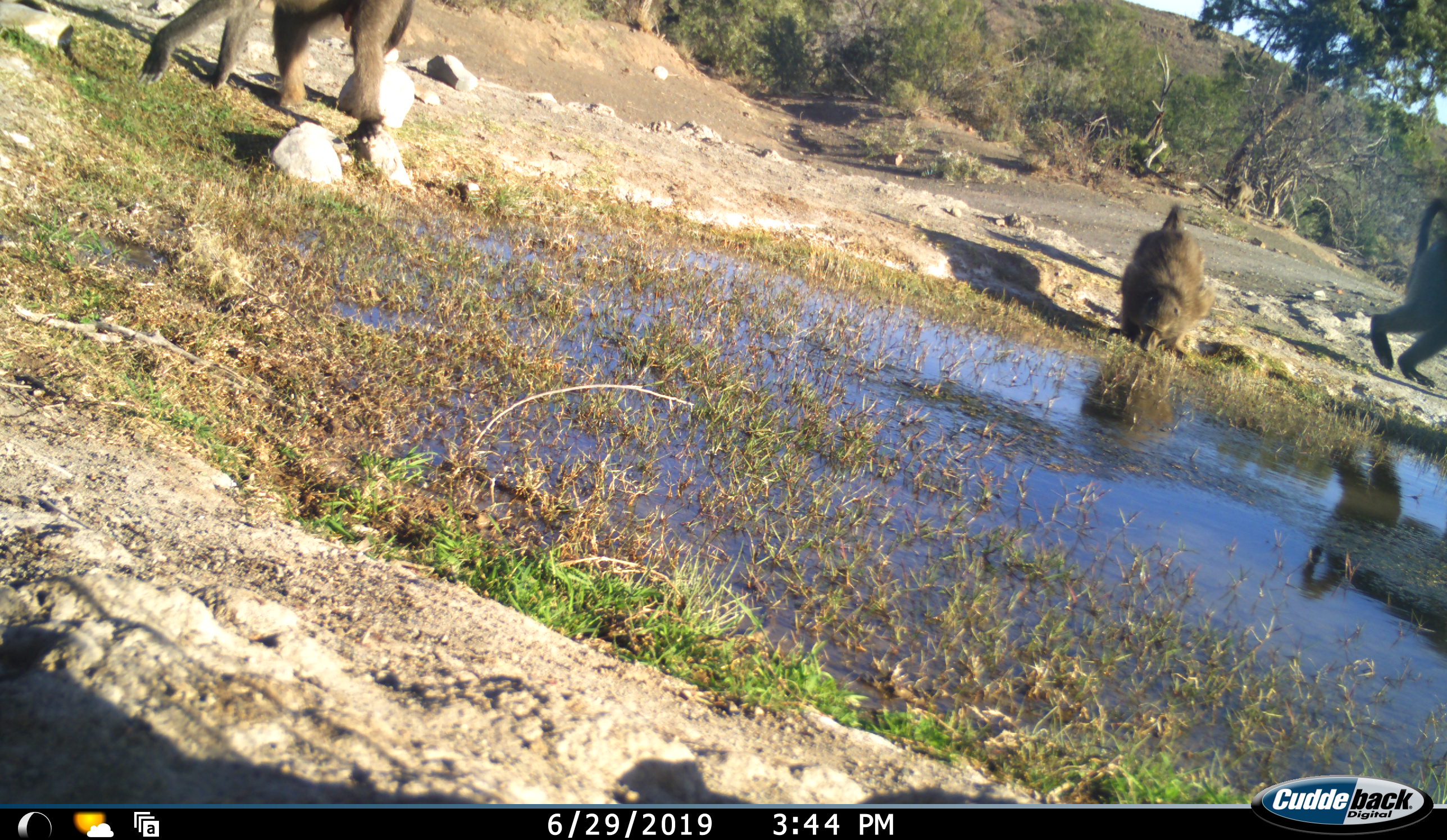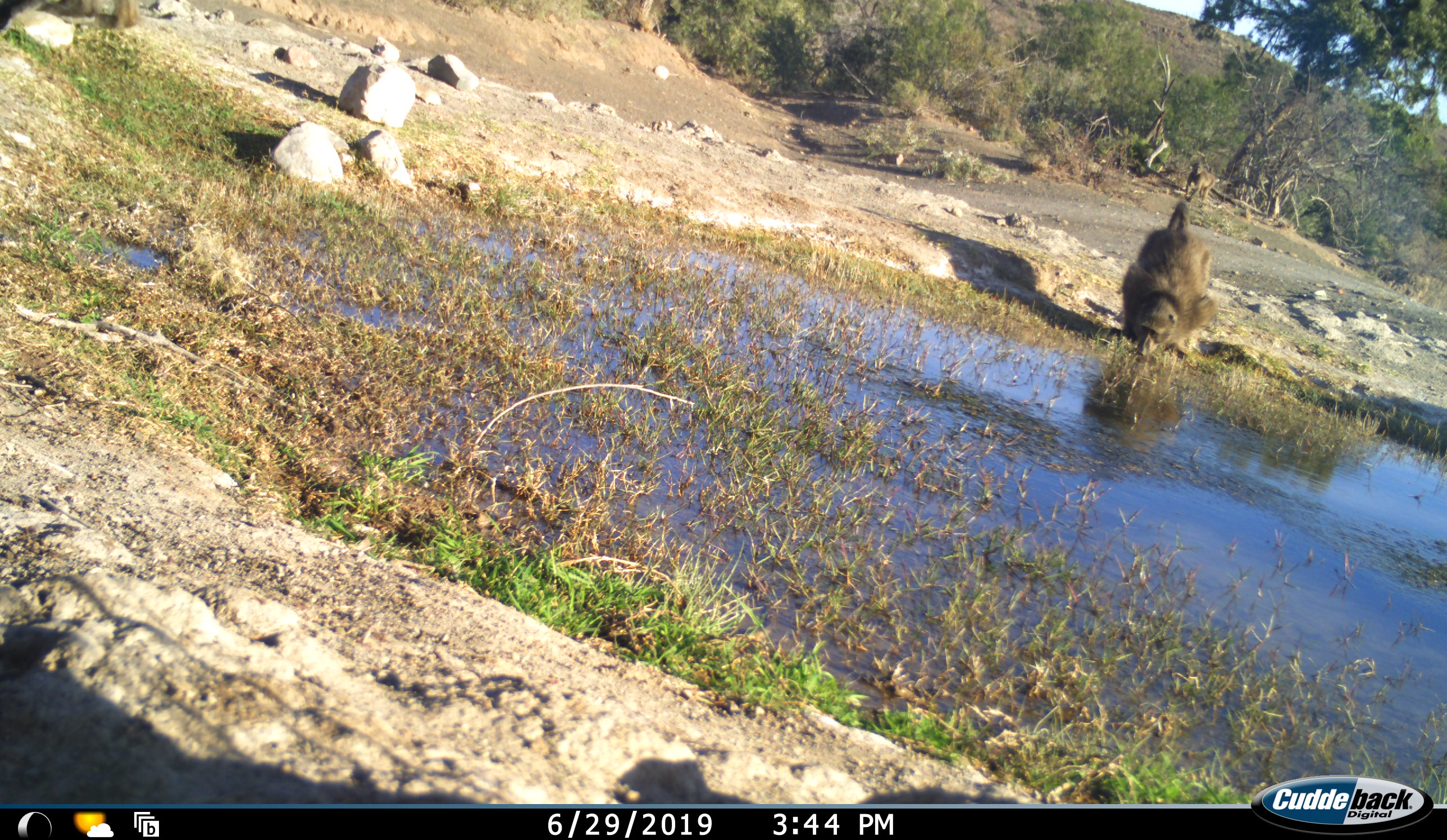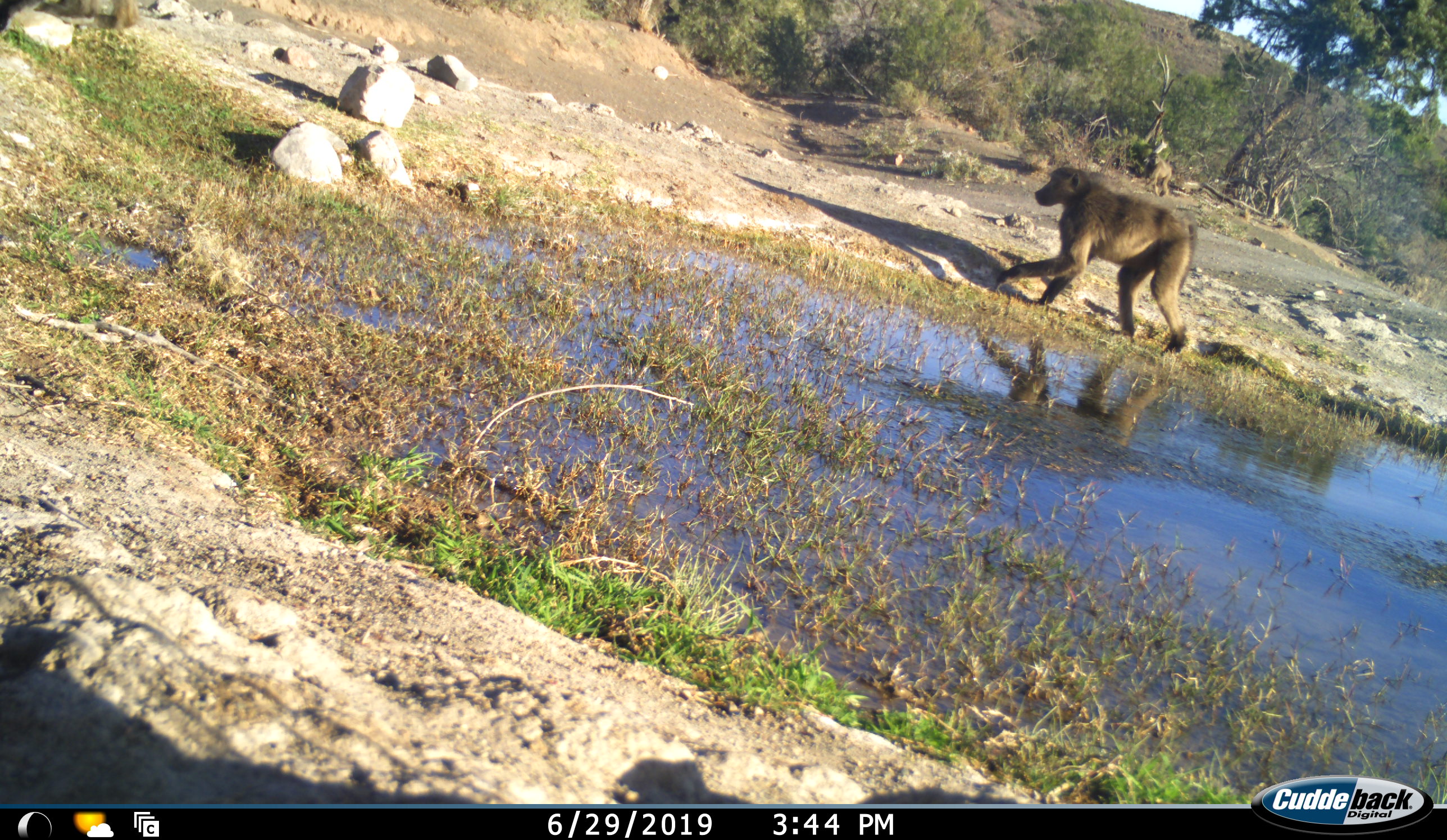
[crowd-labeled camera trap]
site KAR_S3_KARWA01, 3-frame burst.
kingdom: Animalia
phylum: Chordata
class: Mammalia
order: Primates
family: Cercopithecidae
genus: Papio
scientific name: Papio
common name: baboon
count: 3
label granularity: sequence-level